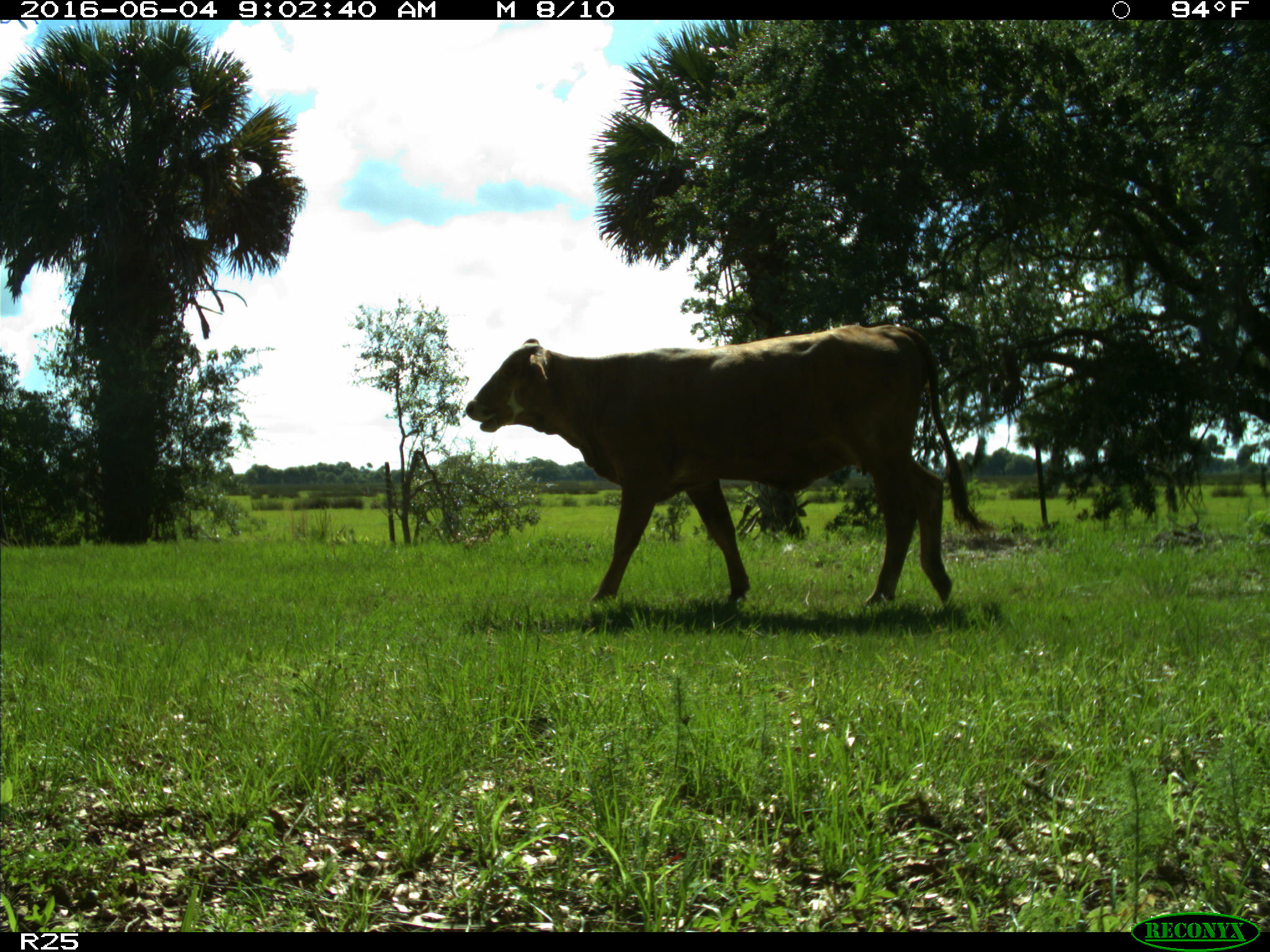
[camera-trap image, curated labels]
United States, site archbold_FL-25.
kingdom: Animalia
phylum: Chordata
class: Mammalia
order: Artiodactyla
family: Bovidae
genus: Bos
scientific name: Bos taurus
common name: domestic cow